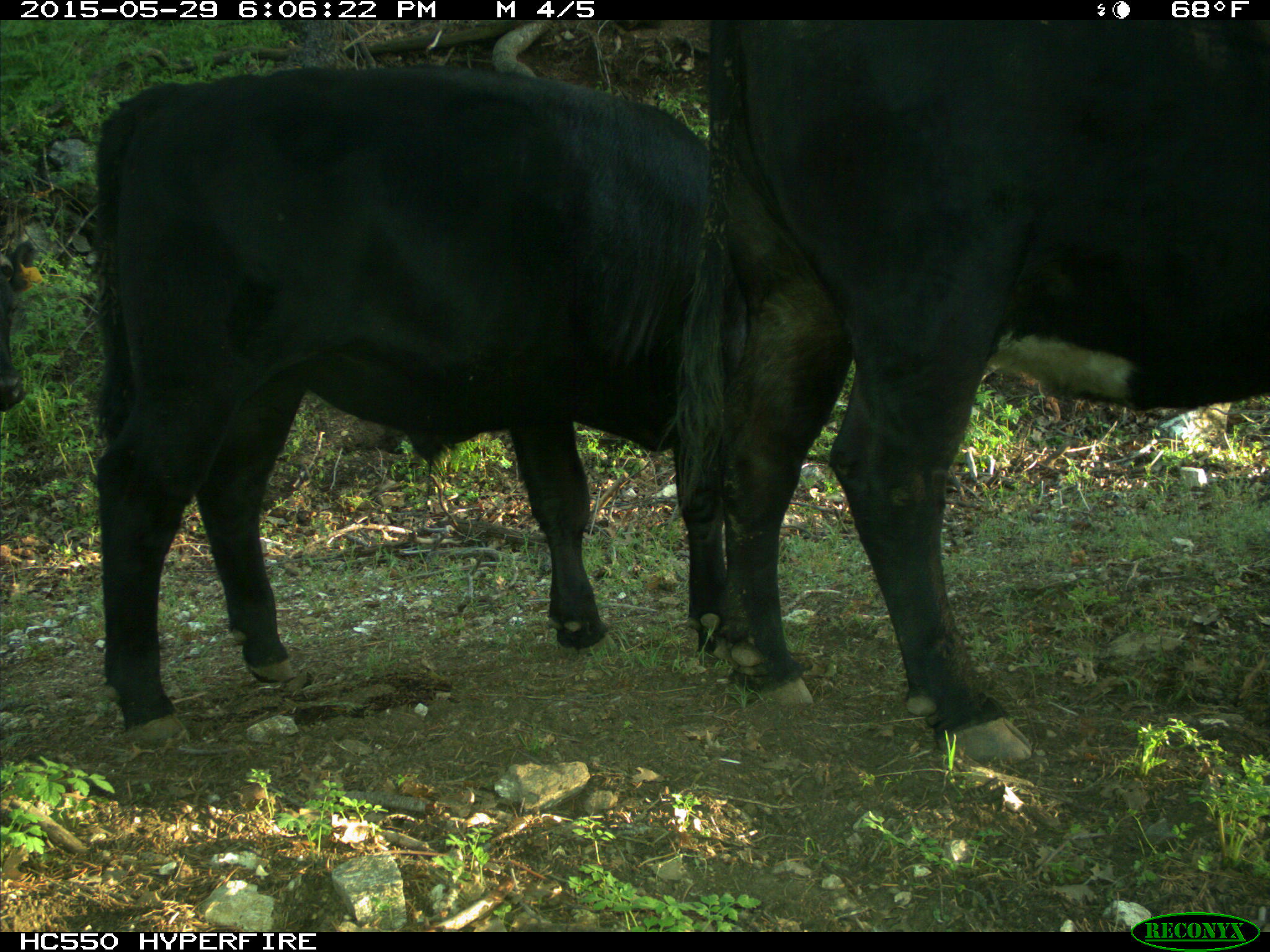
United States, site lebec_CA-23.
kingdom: Animalia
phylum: Chordata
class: Mammalia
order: Artiodactyla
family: Bovidae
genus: Bos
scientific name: Bos taurus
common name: domestic cow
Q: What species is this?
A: Bos taurus (domestic cow).